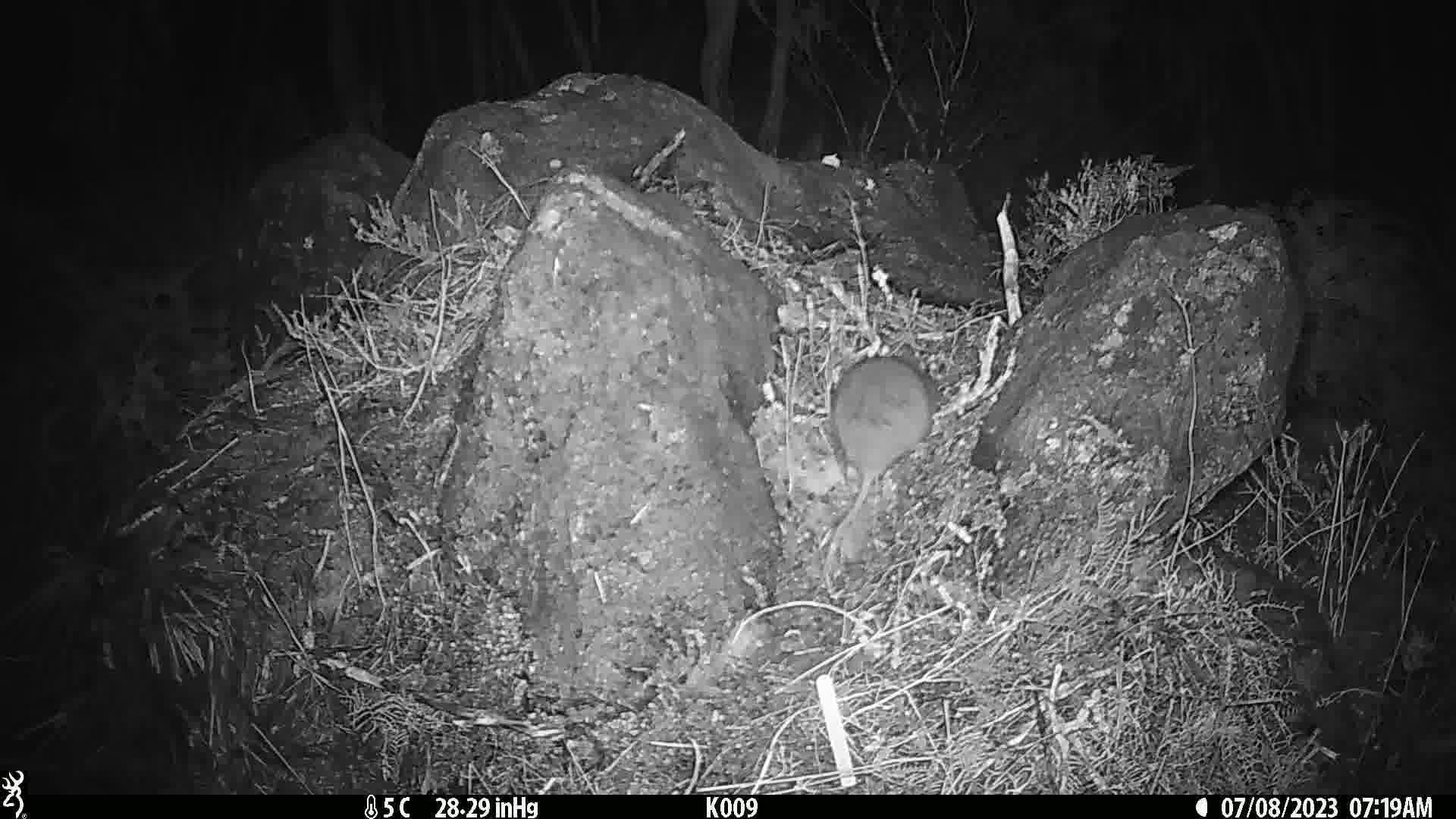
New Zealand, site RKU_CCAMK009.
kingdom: Animalia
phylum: Chordata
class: Mammalia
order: Rodentia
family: Muridae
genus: Rattus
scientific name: Rattus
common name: rat